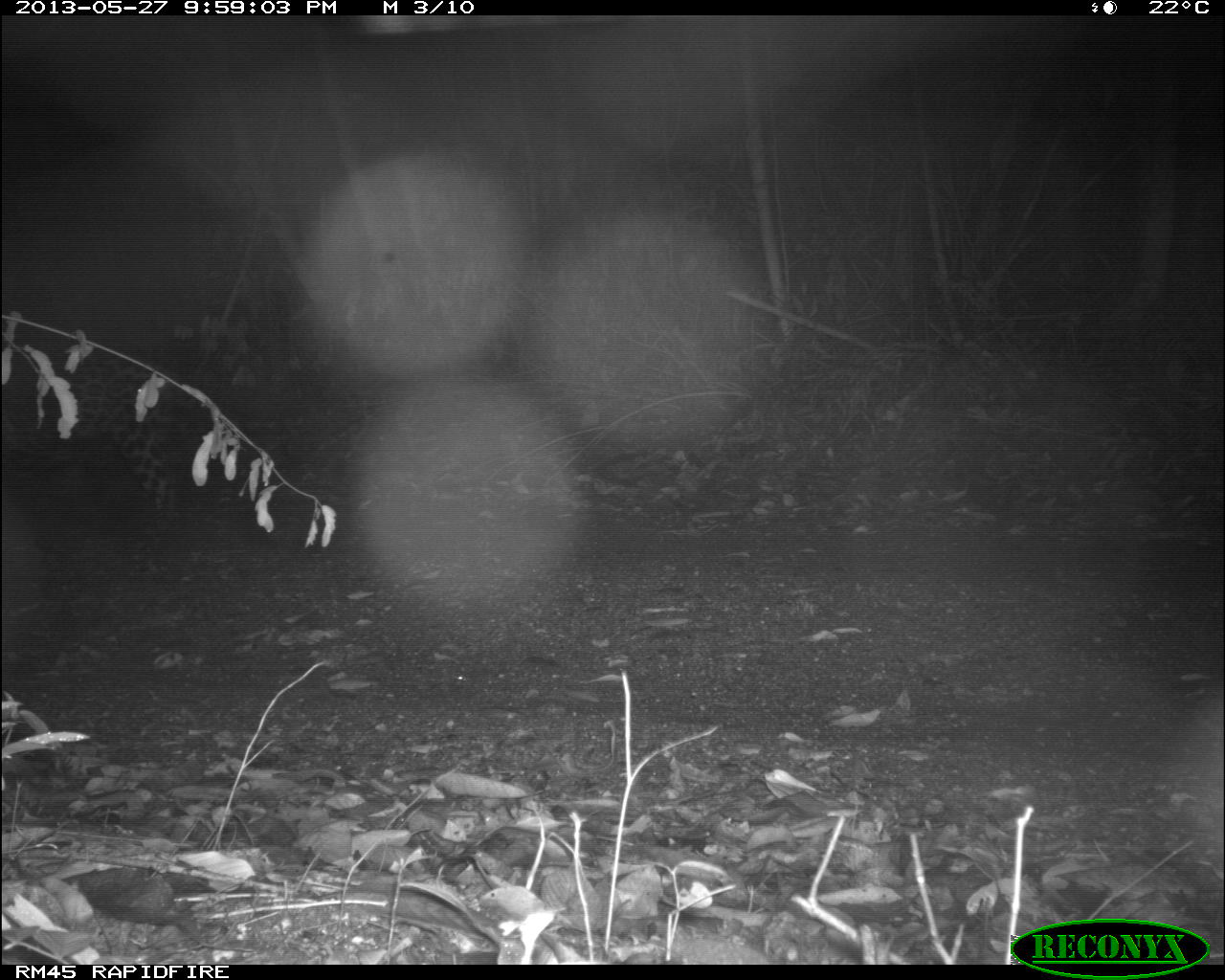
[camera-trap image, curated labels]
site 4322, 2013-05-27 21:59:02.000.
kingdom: Animalia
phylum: Chordata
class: Mammalia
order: Carnivora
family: Felidae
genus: Panthera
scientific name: Panthera onca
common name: jaguar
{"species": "Panthera onca (jaguar)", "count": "1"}